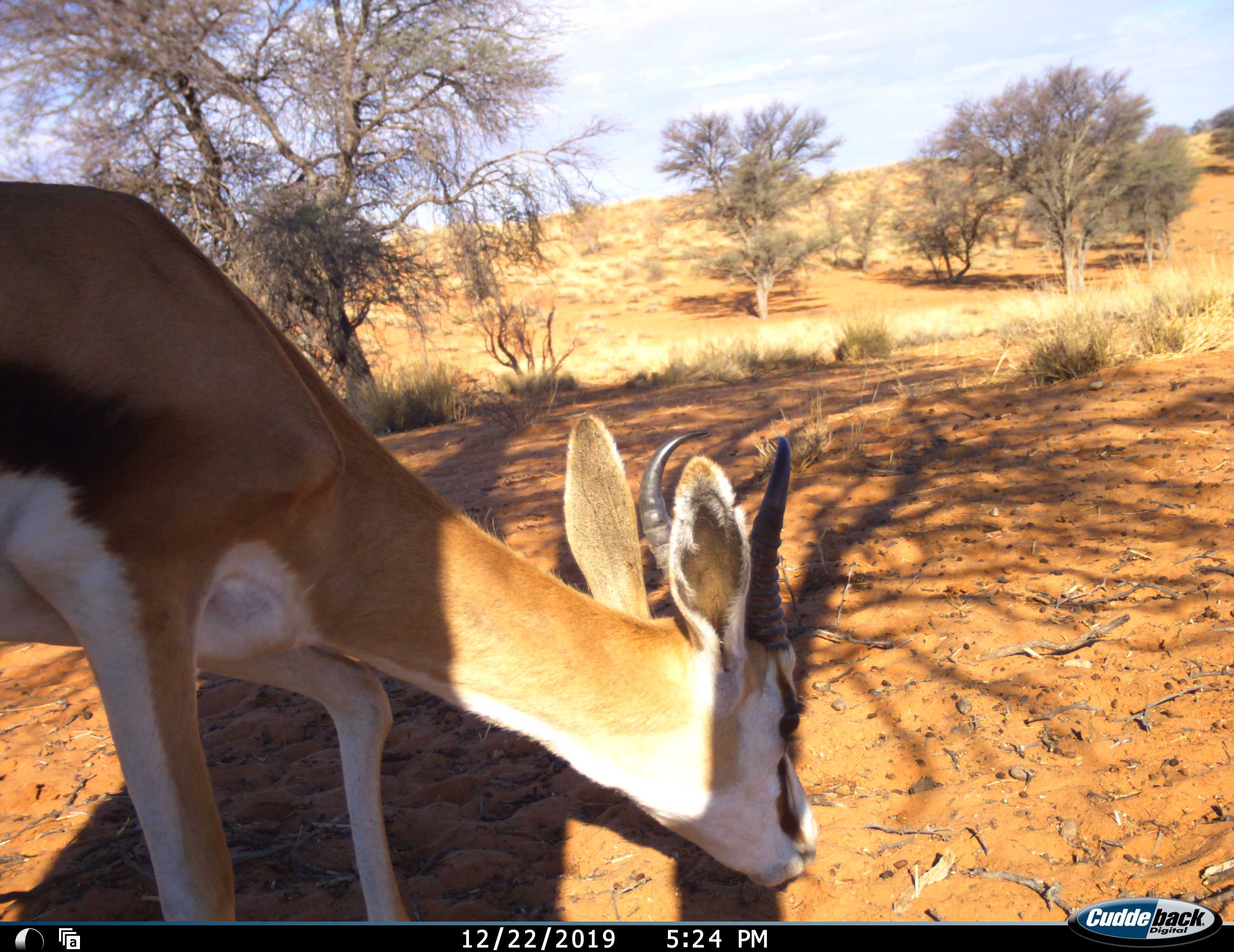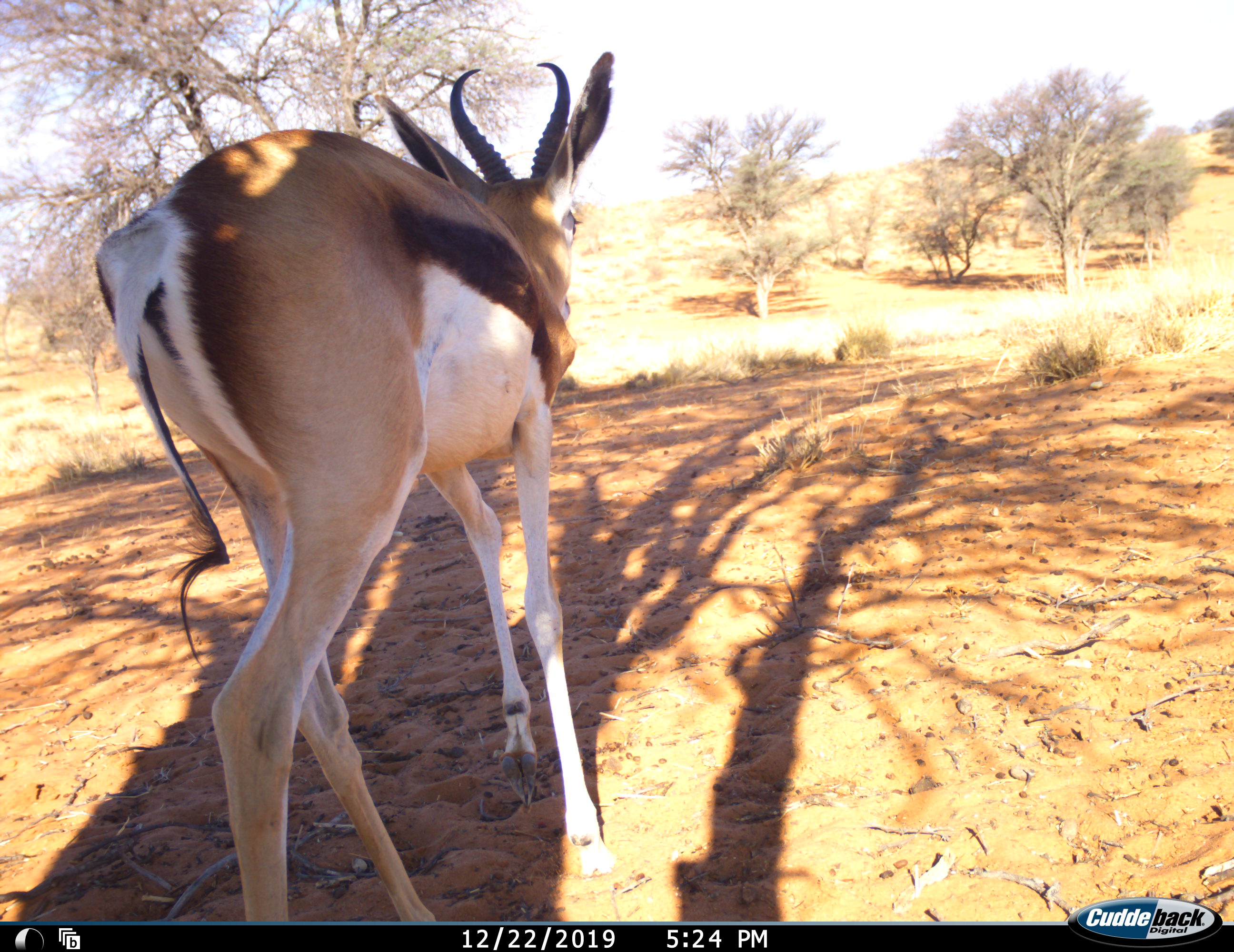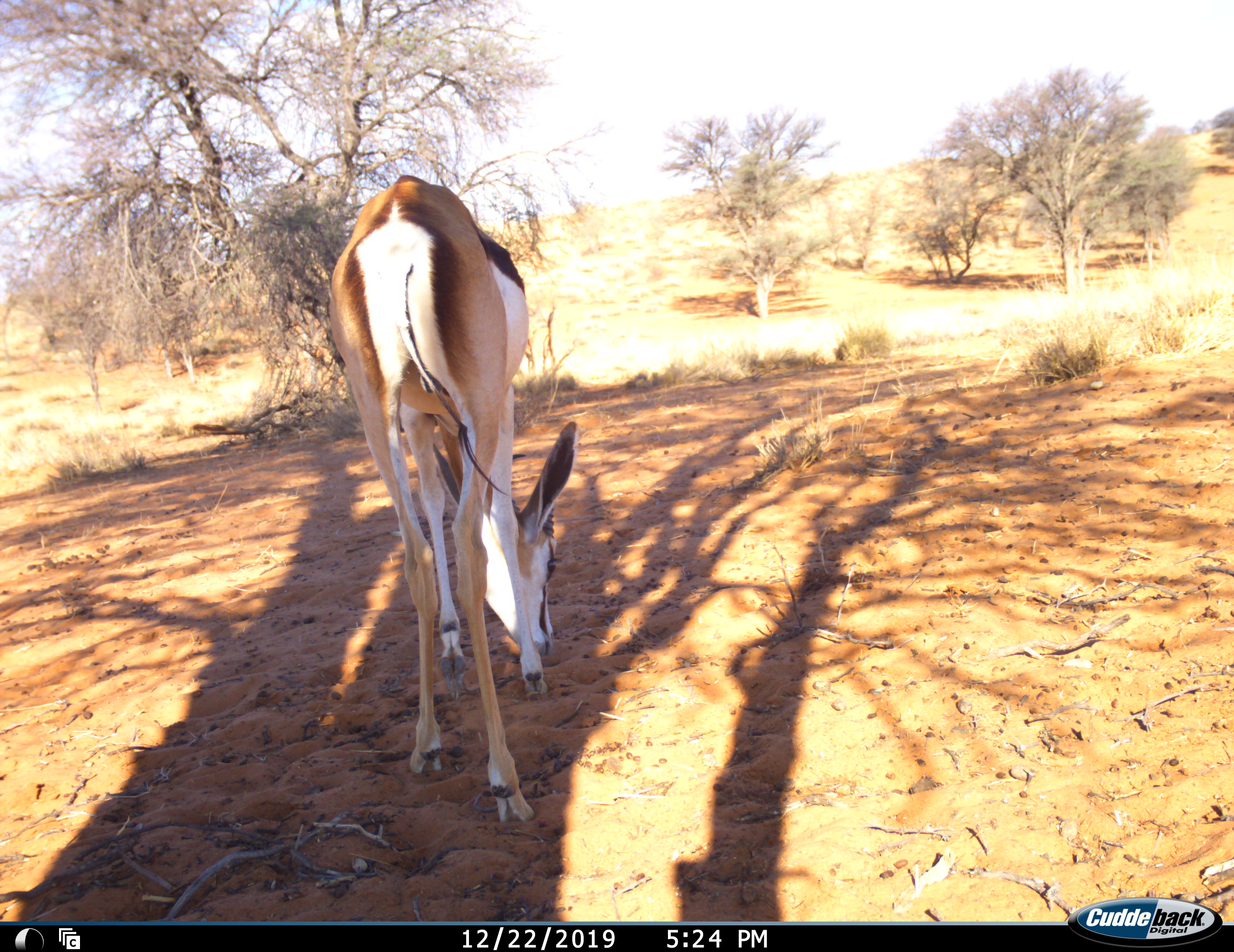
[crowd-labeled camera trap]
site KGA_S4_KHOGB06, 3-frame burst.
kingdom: Animalia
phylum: Chordata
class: Mammalia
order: Artiodactyla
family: Bovidae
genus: Antidorcas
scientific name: Antidorcas marsupialis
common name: springbok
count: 1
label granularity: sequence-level